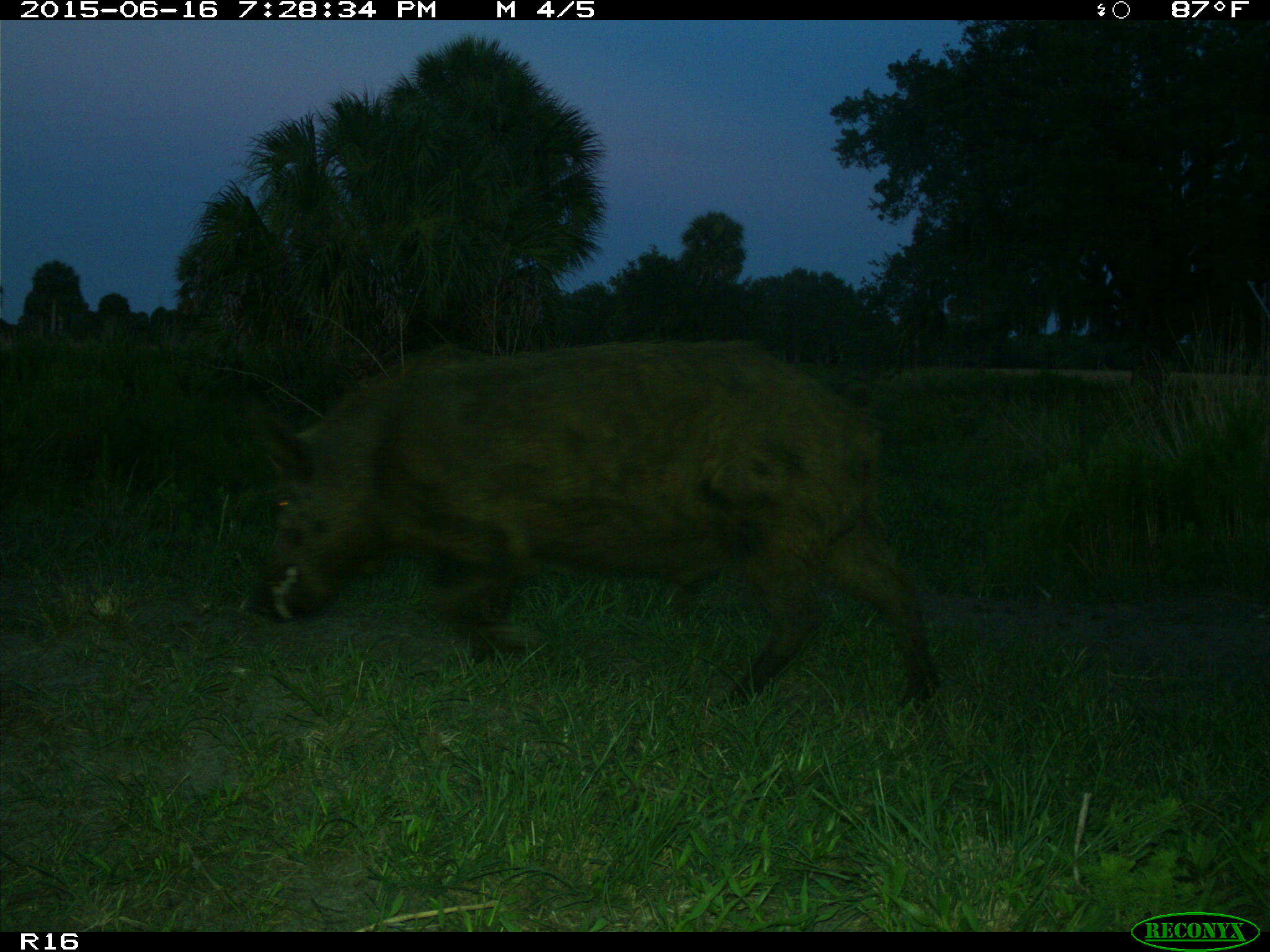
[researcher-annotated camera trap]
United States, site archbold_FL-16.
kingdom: Animalia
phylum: Chordata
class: Mammalia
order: Artiodactyla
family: Suidae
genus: Sus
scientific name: Sus scrofa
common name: wild boar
Sus scrofa (wild boar).